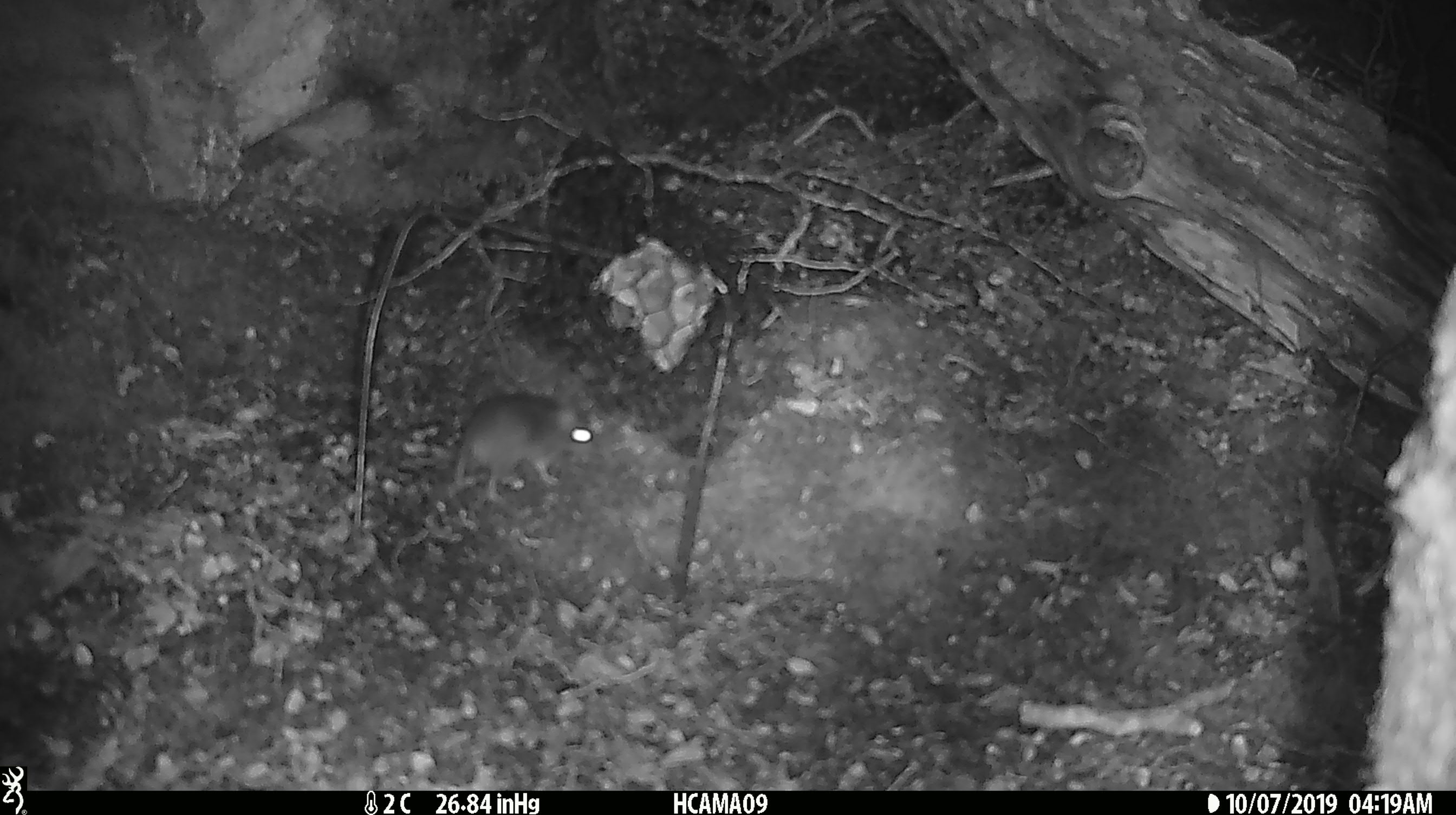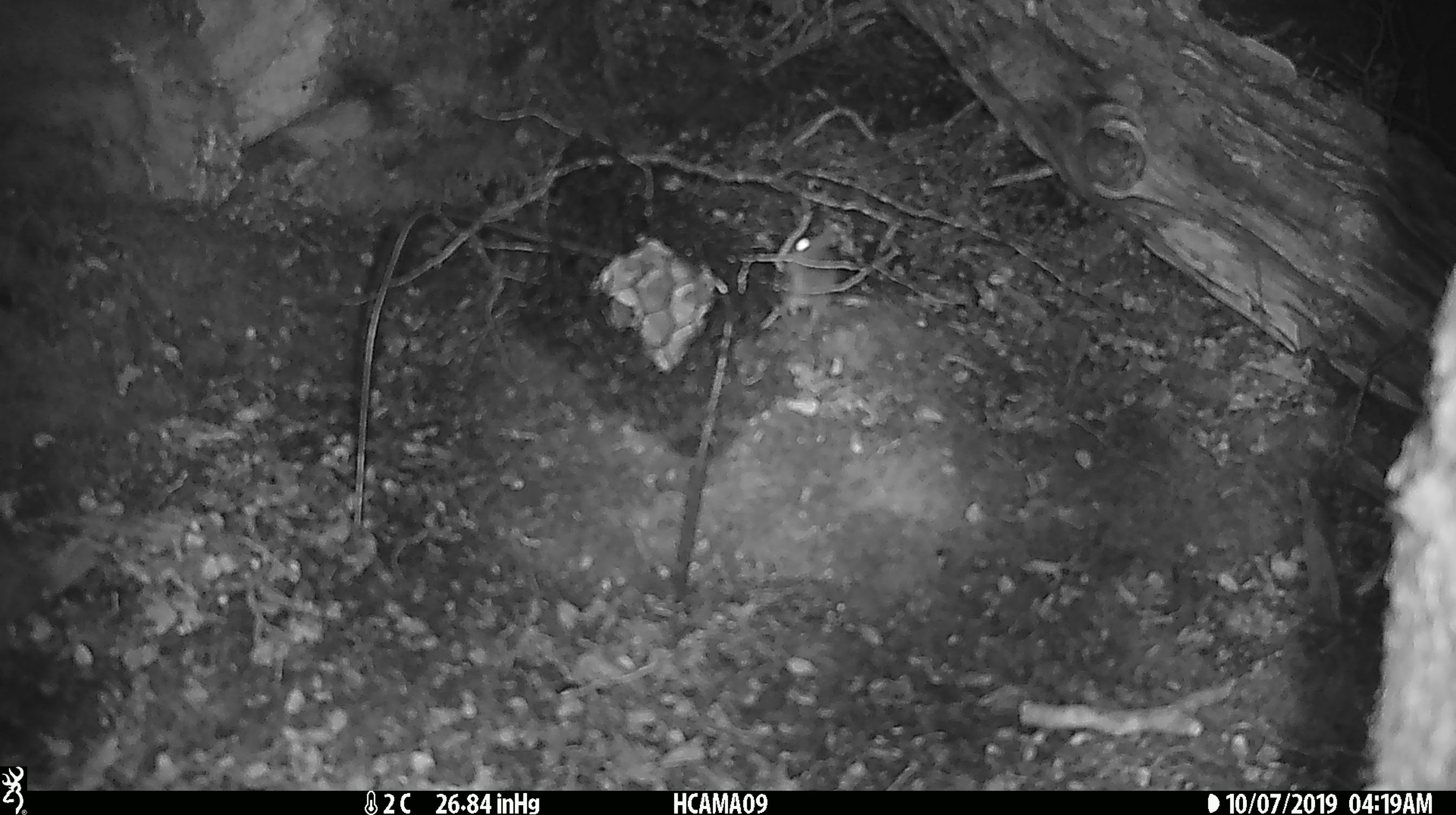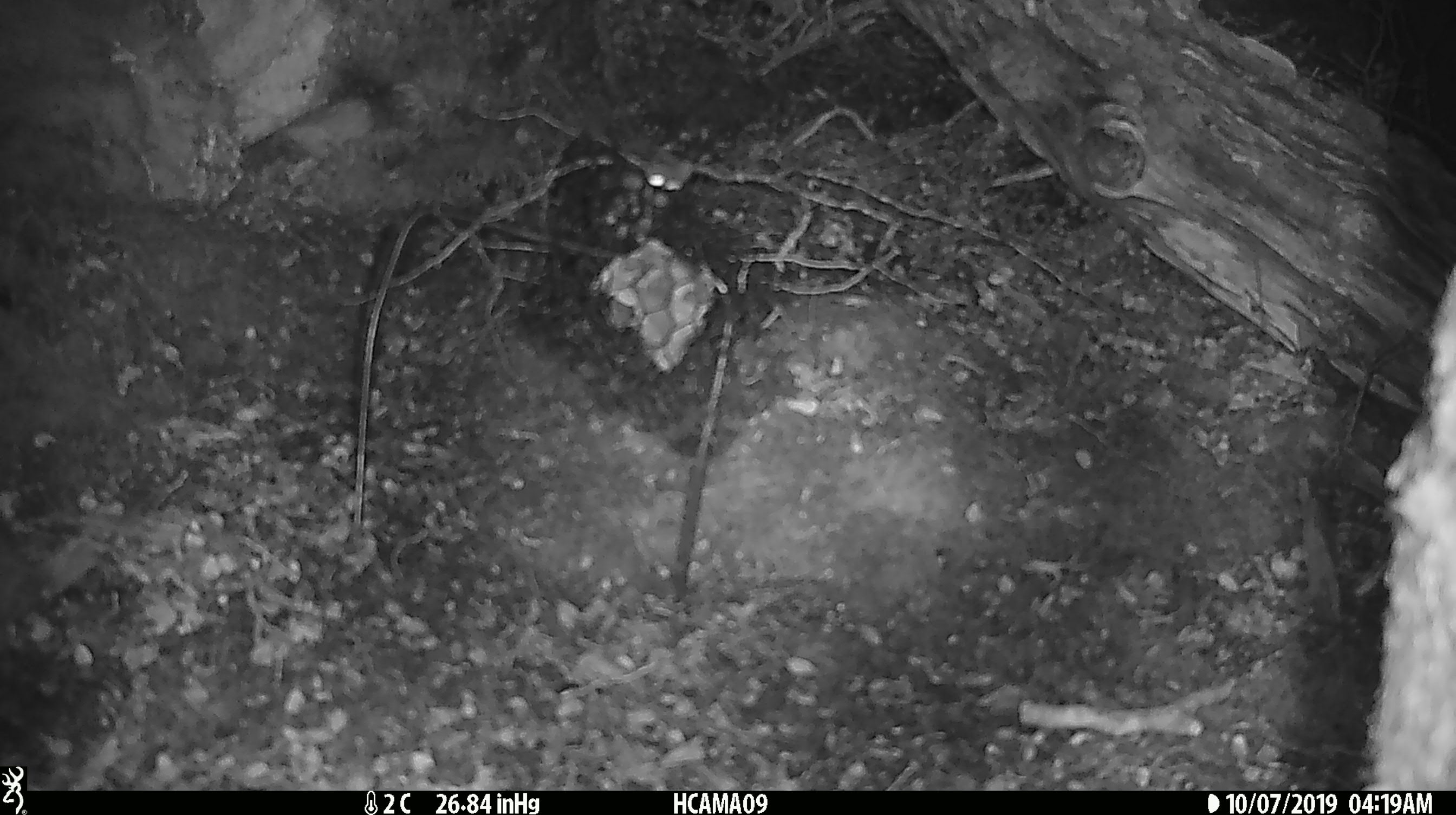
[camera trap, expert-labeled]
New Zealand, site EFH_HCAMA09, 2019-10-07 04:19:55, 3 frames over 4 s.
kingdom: Animalia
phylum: Chordata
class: Mammalia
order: Rodentia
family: Muridae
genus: Mus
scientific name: Mus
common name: mouse